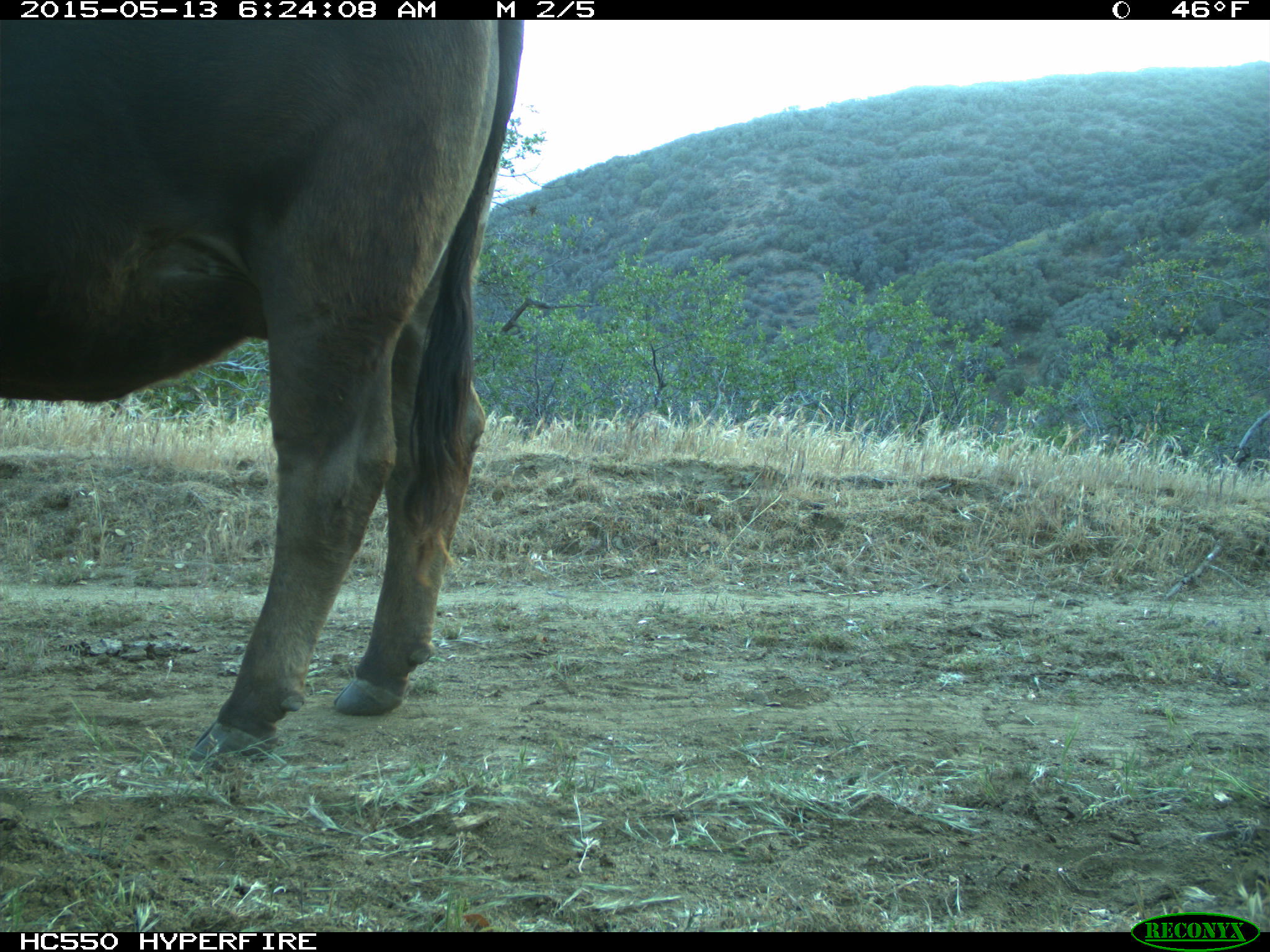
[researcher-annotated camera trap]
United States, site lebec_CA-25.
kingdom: Animalia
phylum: Chordata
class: Mammalia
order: Artiodactyla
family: Bovidae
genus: Bos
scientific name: Bos taurus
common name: domestic cow